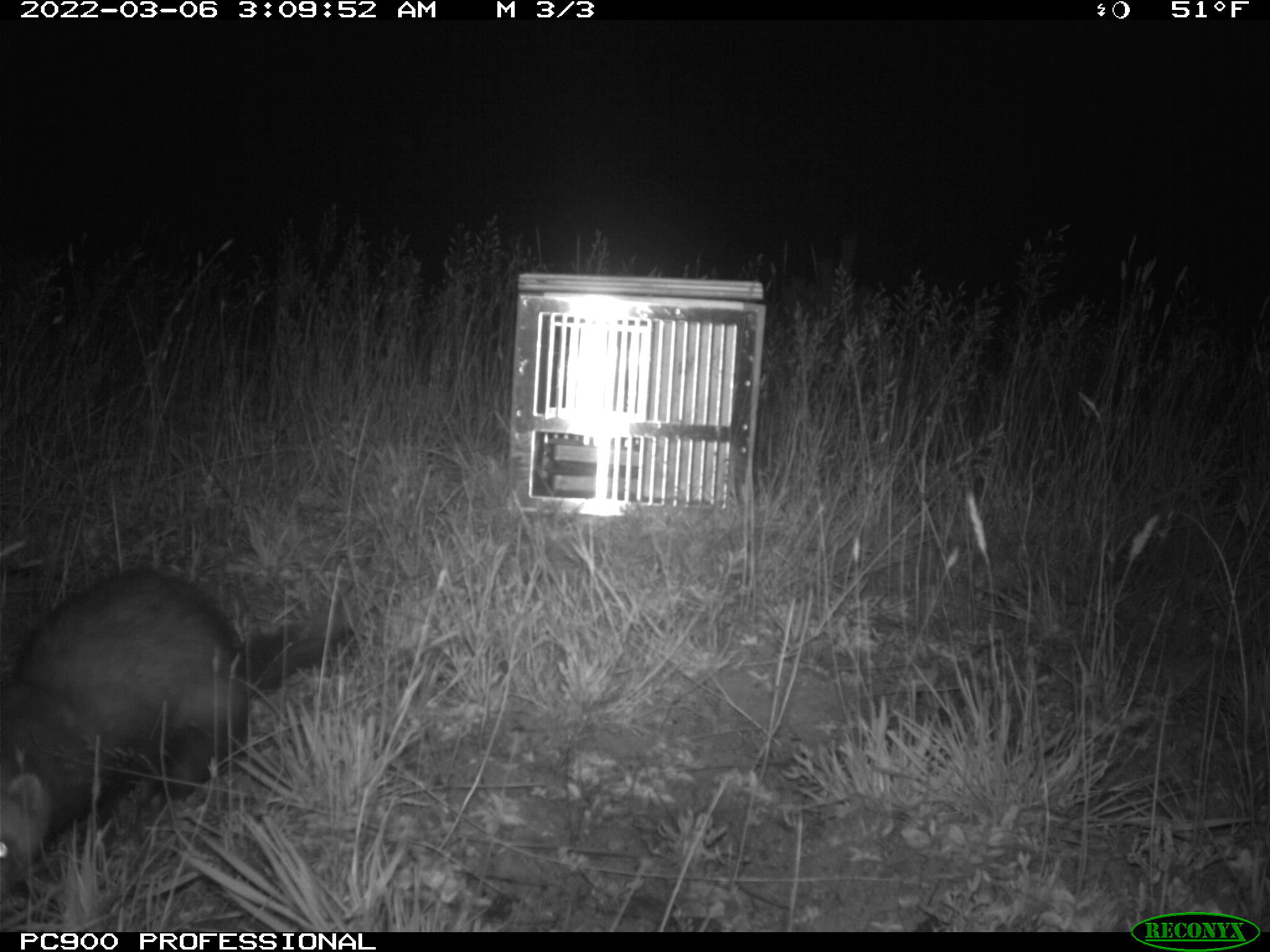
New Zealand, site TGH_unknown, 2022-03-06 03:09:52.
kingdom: Animalia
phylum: Chordata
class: Mammalia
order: Carnivora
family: Mustelidae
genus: Mustela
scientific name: Mustela furo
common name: ferret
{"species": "ferret (Mustela furo)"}